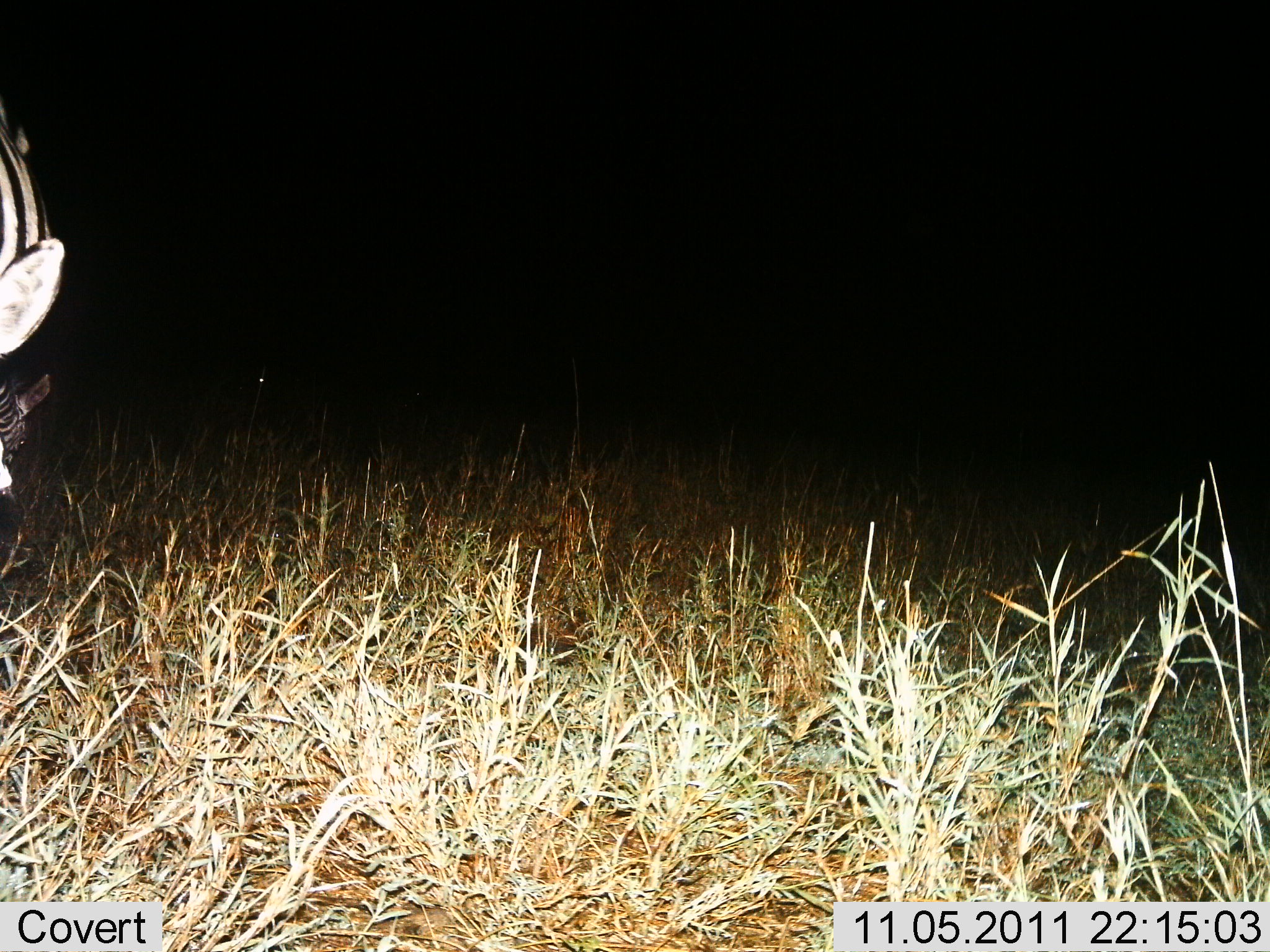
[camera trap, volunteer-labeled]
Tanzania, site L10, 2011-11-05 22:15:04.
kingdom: Animalia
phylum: Chordata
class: Mammalia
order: Perissodactyla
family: Equidae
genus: Equus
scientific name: Equus quagga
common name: plains zebra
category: zebra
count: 1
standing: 55%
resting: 0%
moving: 0%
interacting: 0%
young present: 0%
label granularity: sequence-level